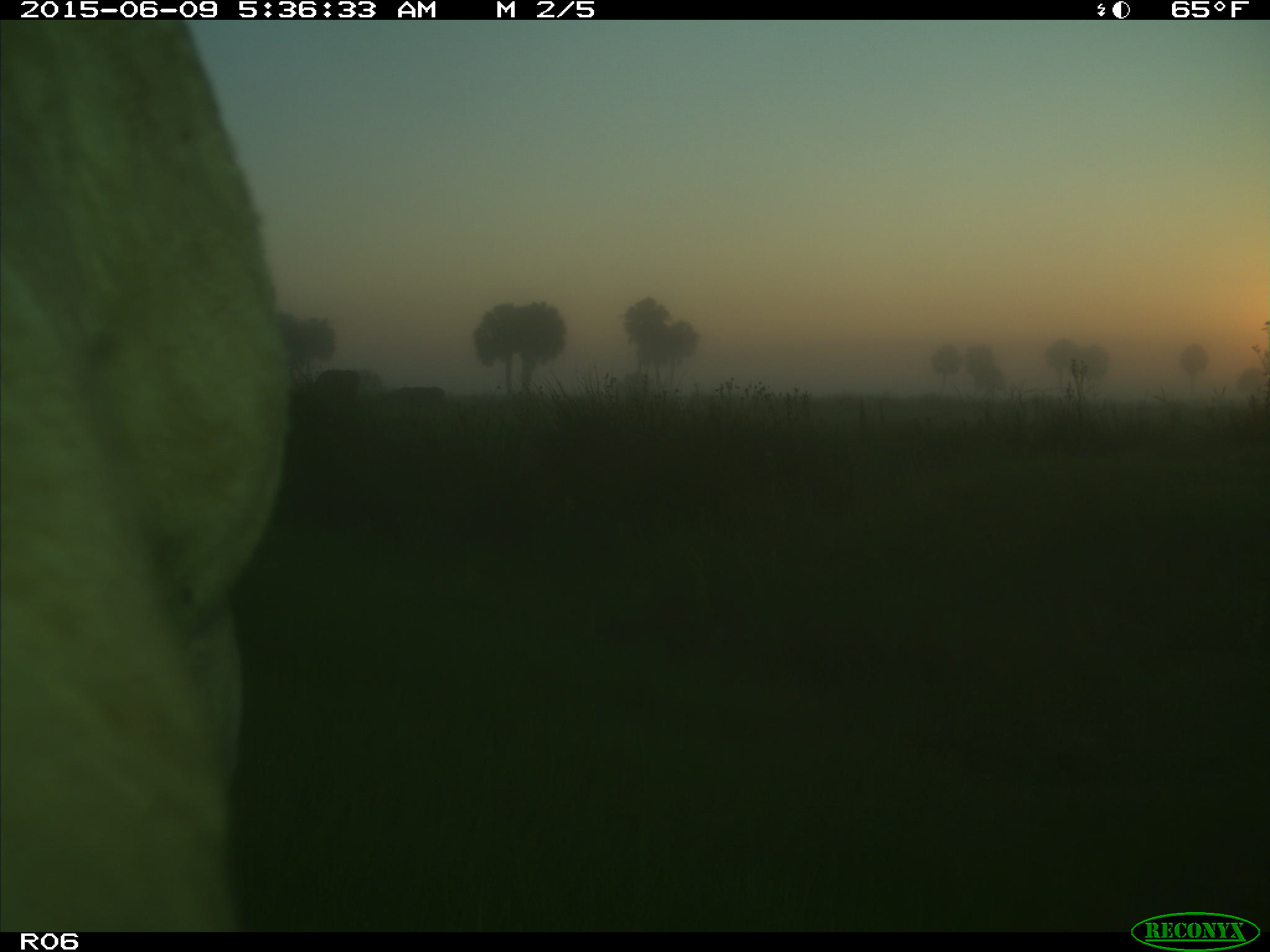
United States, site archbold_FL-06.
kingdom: Animalia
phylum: Chordata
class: Mammalia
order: Artiodactyla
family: Bovidae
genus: Bos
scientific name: Bos taurus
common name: domestic cow